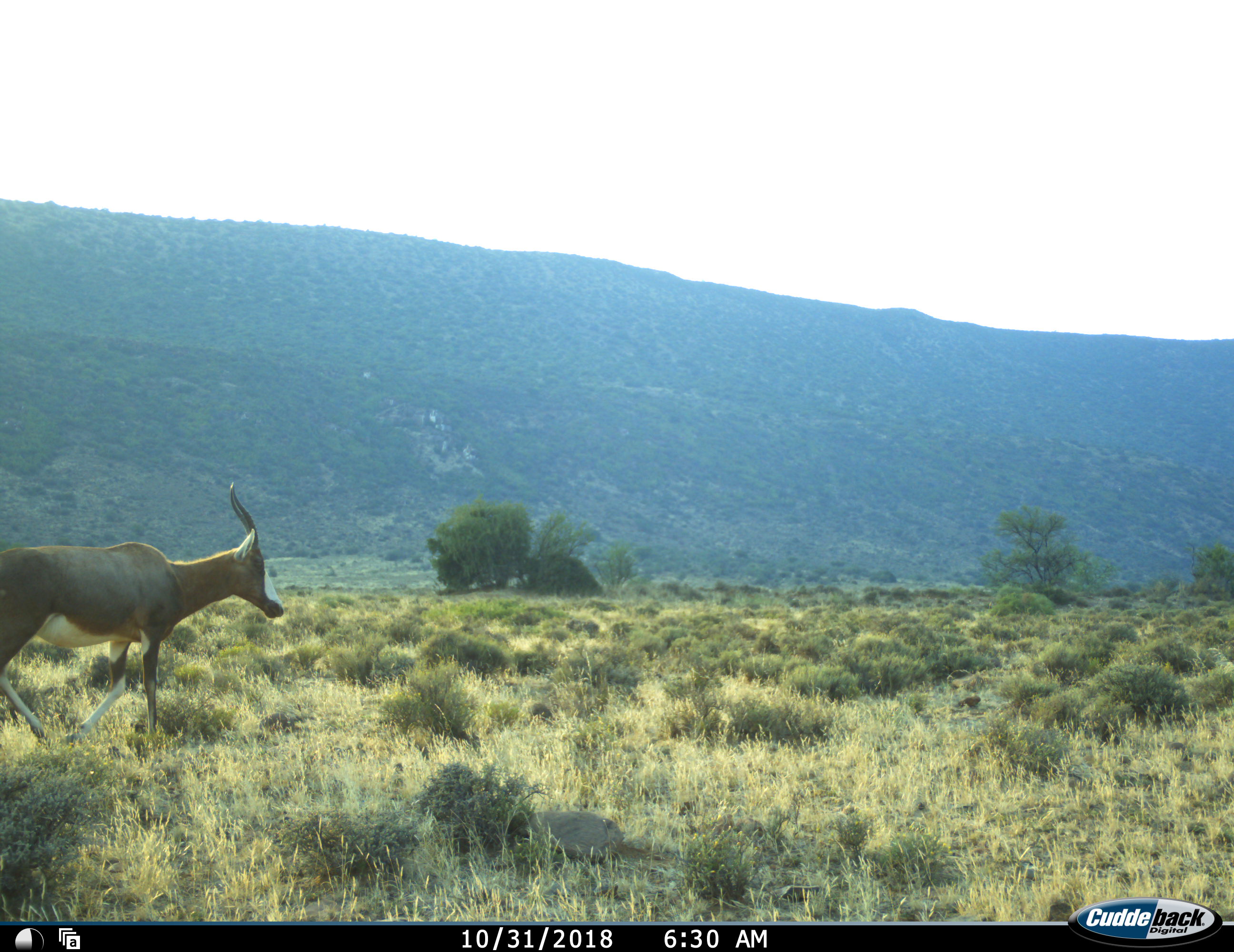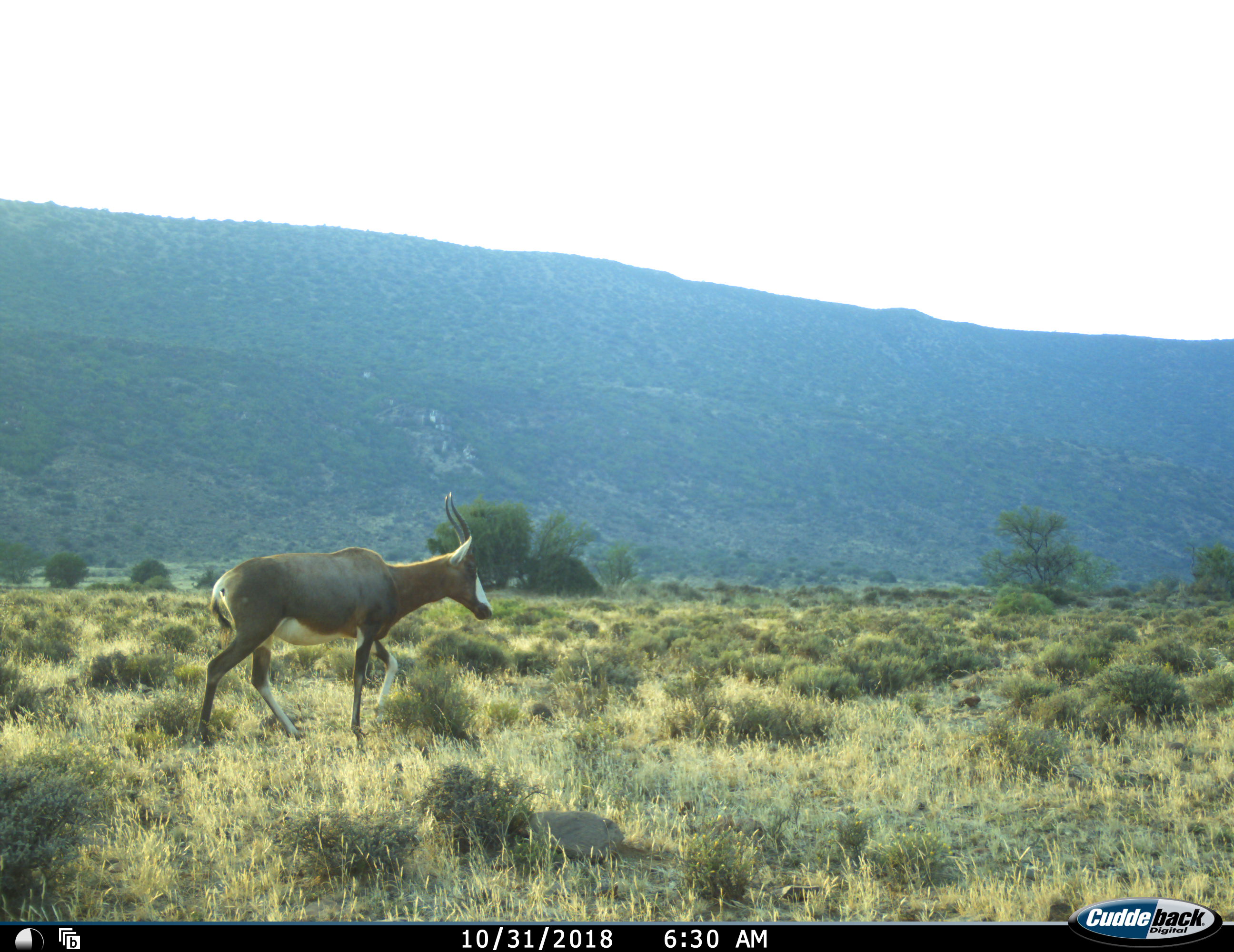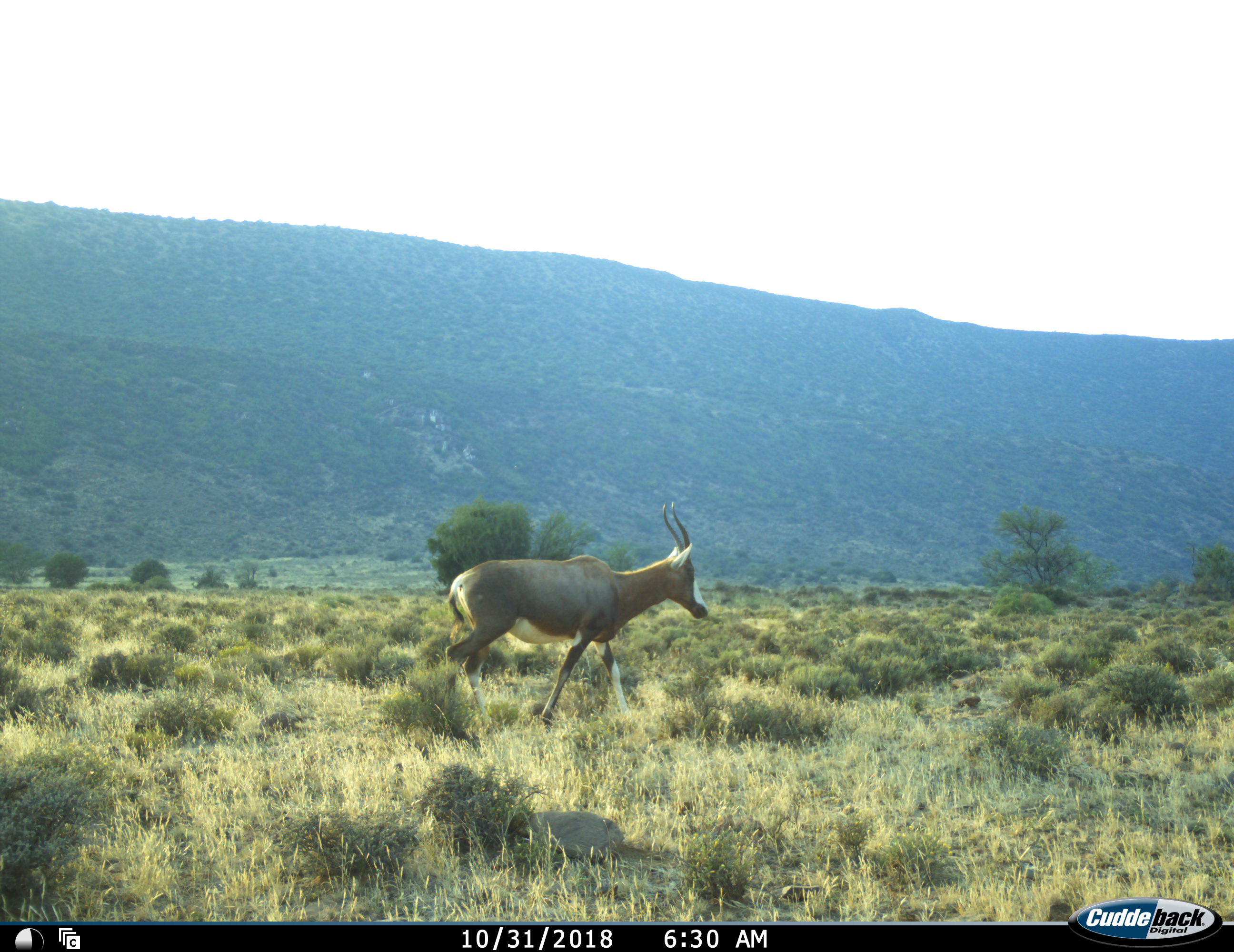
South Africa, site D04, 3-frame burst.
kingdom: Animalia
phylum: Chordata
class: Mammalia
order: Artiodactyla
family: Bovidae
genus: Damaliscus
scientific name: Damaliscus pygargus phillipsi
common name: blesbok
Blesbok (Damaliscus pygargus phillipsi), count 1. Behavior (volunteer vote fractions): standing 10%, resting 0%, moving 100%, interacting 0%. Young present (vote fraction): 0%. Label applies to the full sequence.